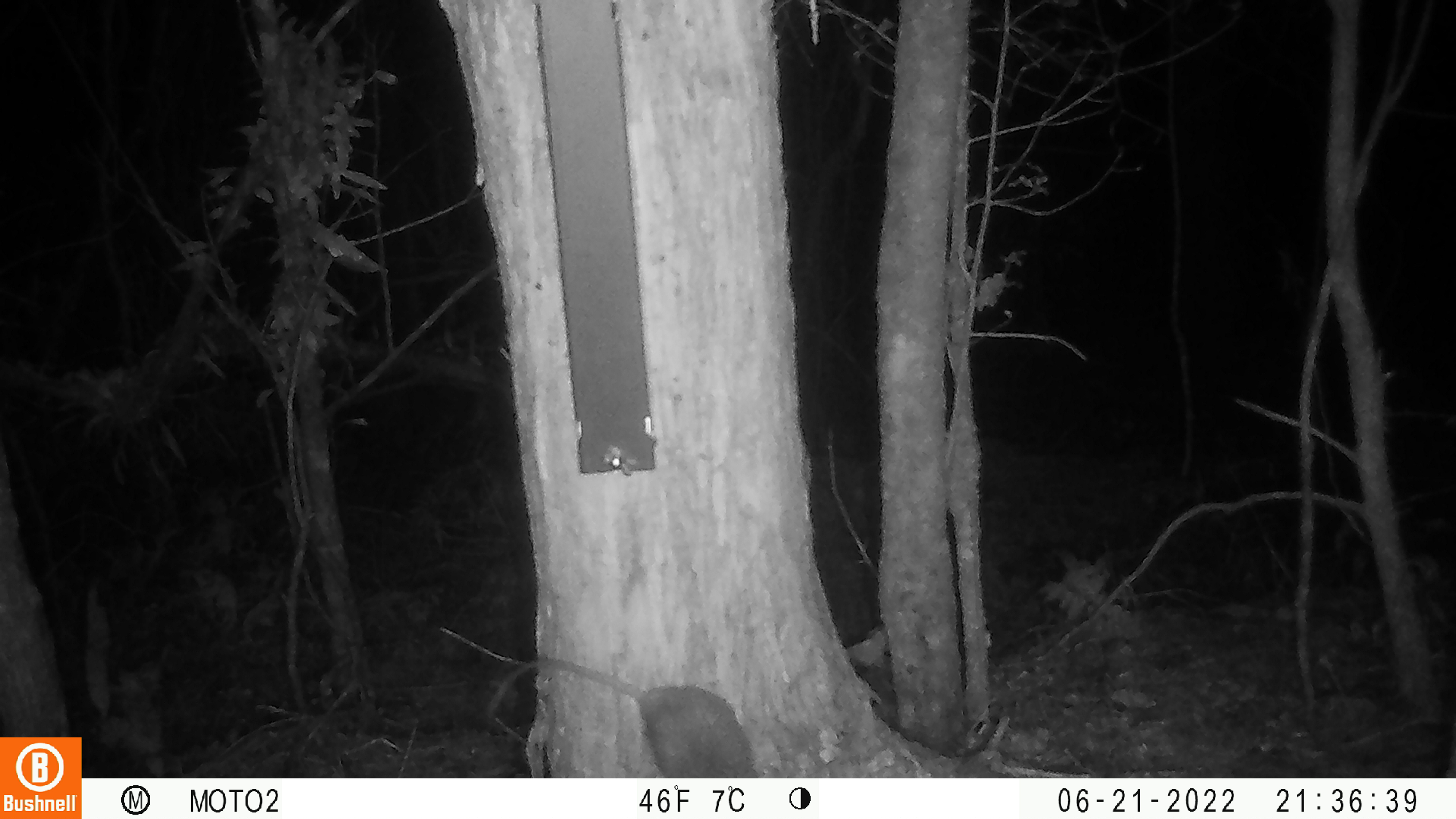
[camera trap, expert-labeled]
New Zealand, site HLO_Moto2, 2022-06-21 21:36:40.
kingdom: Animalia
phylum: Chordata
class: Mammalia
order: Rodentia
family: Muridae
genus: Rattus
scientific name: Rattus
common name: rat